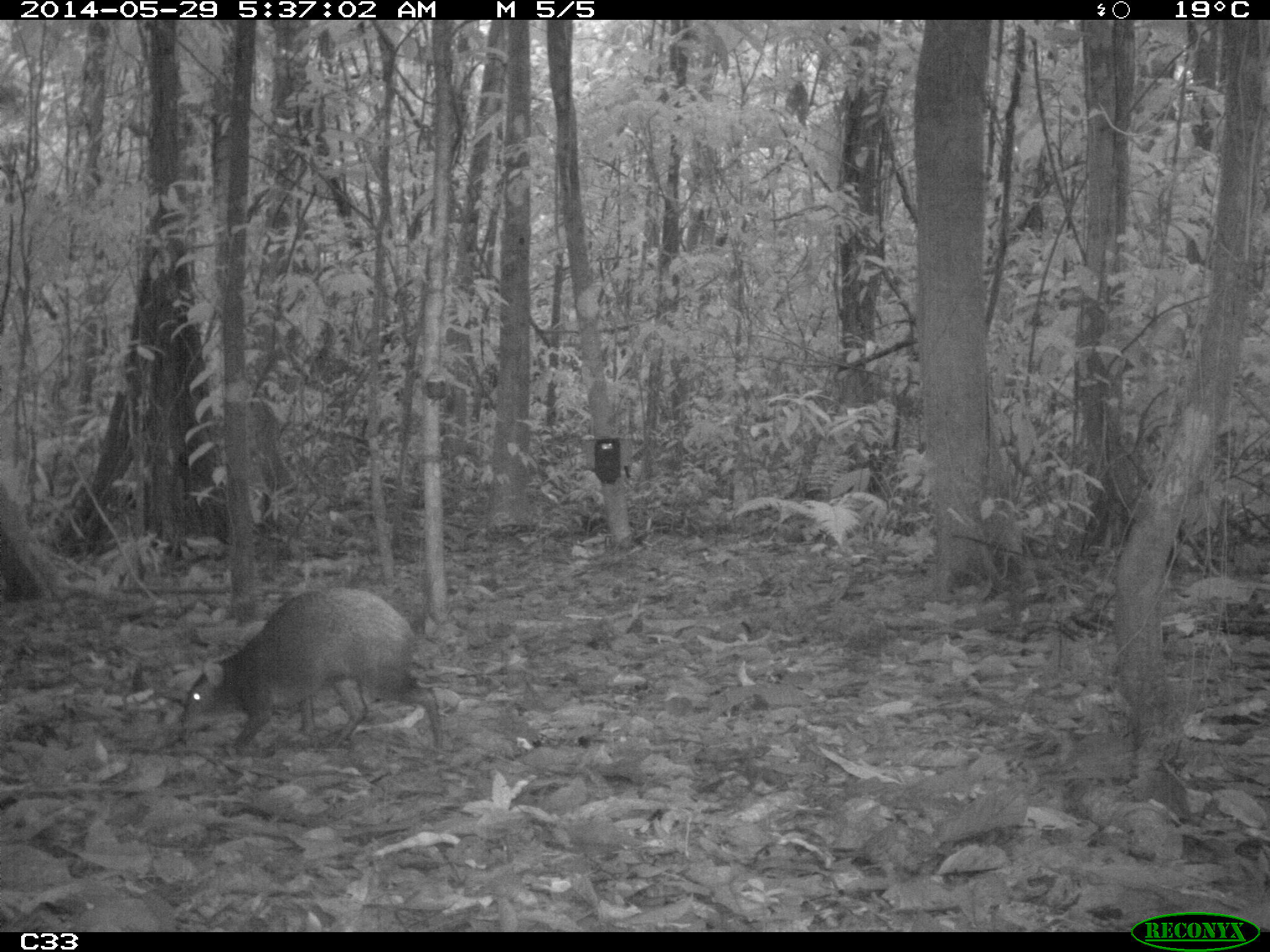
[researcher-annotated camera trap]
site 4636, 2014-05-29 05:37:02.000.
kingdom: Animalia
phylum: Chordata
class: Mammalia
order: Rodentia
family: Dasyproctidae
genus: Dasyprocta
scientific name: Dasyprocta leporina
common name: red-rumped agouti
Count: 1.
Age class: adult.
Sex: male.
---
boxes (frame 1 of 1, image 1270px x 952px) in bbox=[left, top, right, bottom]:
dasyprocta leporina: bbox=[174, 582, 444, 753]